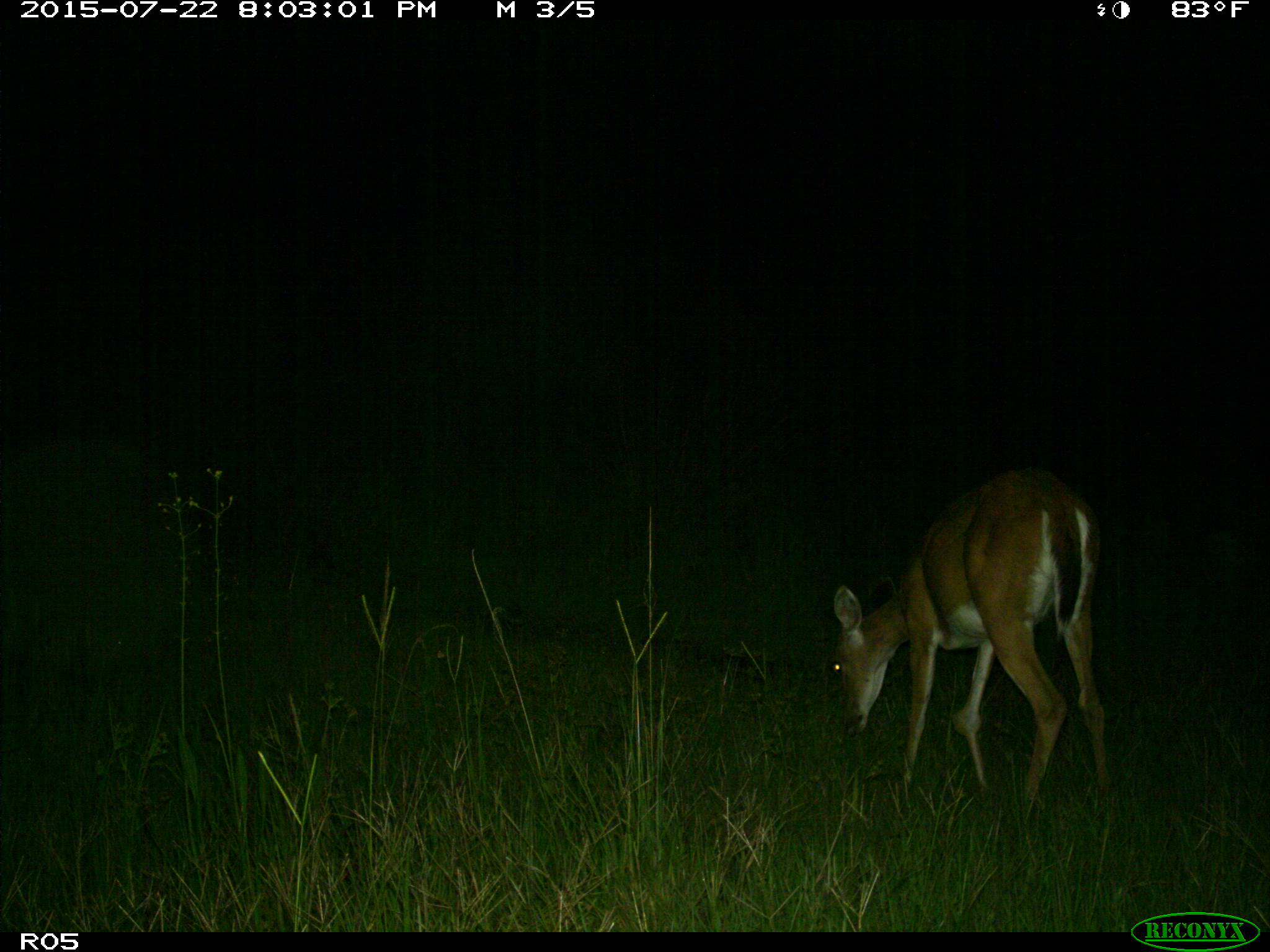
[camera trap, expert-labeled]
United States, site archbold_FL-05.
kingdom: Animalia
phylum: Chordata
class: Mammalia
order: Artiodactyla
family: Cervidae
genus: Odocoileus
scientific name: Odocoileus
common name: deer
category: unidentified deer